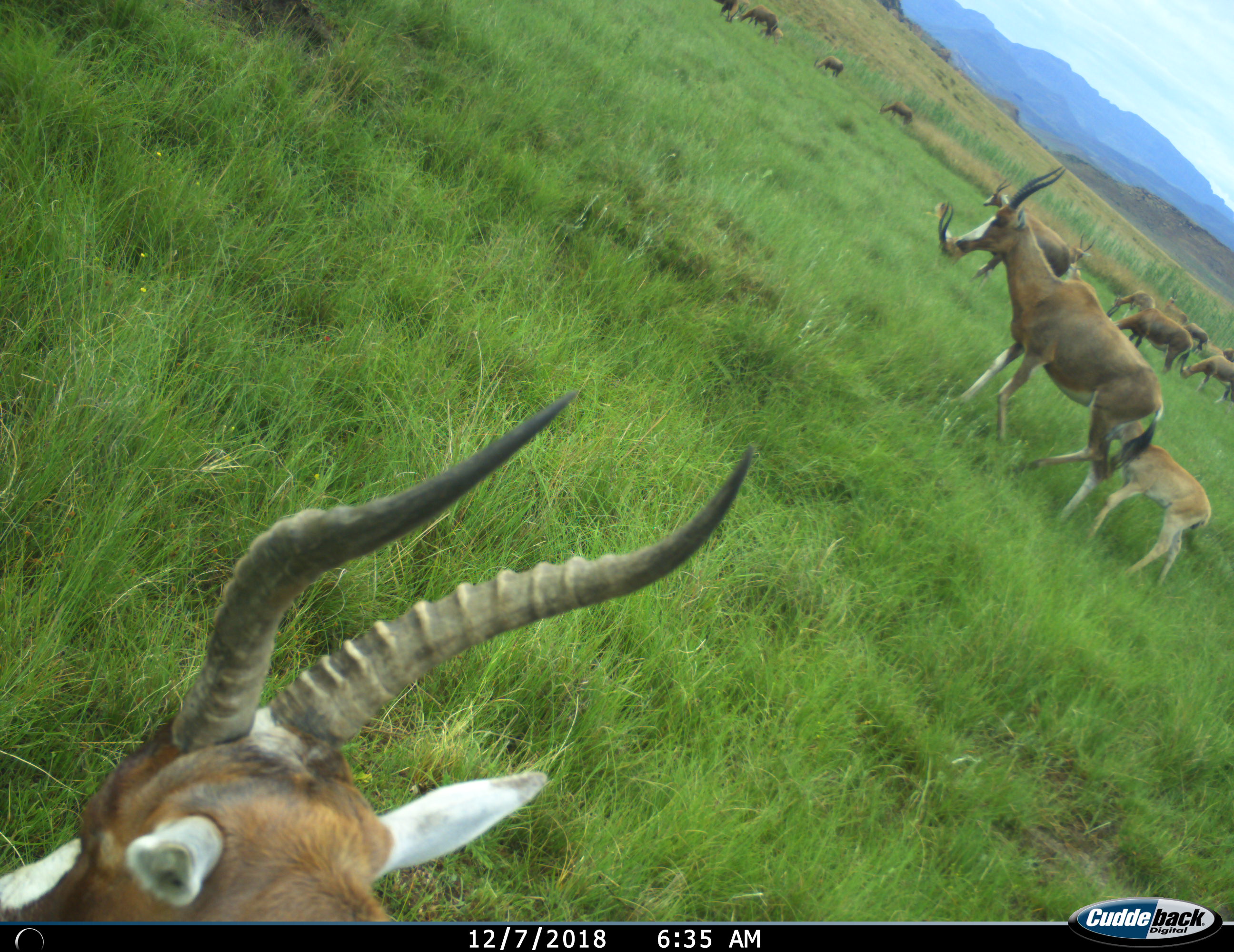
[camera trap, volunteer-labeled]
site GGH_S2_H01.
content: unidentified animal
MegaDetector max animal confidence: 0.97